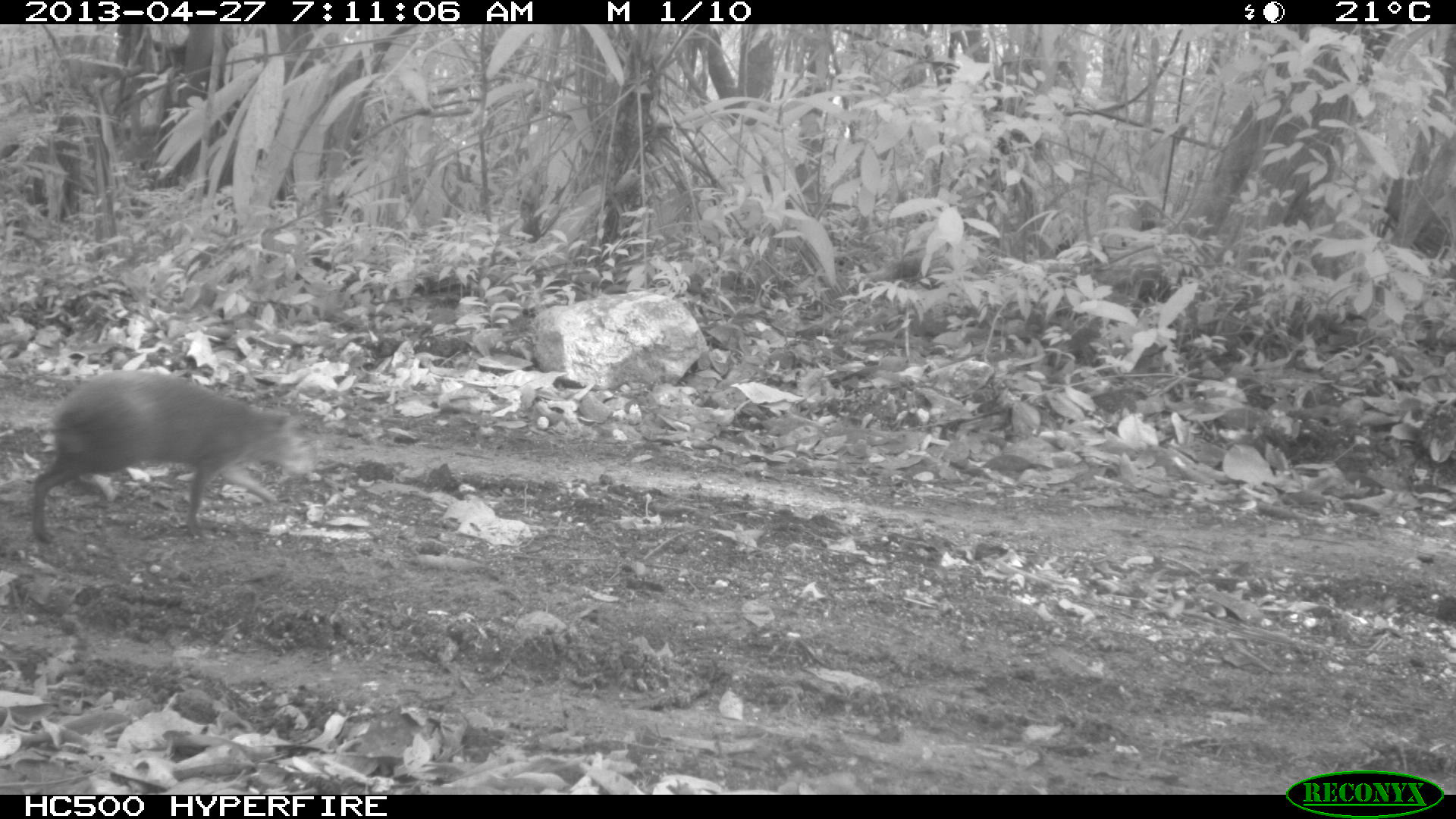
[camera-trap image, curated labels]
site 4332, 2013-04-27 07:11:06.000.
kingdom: Animalia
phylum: Chordata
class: Mammalia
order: Rodentia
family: Dasyproctidae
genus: Dasyprocta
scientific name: Dasyprocta punctata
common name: central american agouti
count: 1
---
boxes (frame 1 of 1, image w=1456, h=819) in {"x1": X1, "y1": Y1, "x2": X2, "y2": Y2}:
dasyprocta punctata: {"x1": 26, "y1": 370, "x2": 319, "y2": 540}